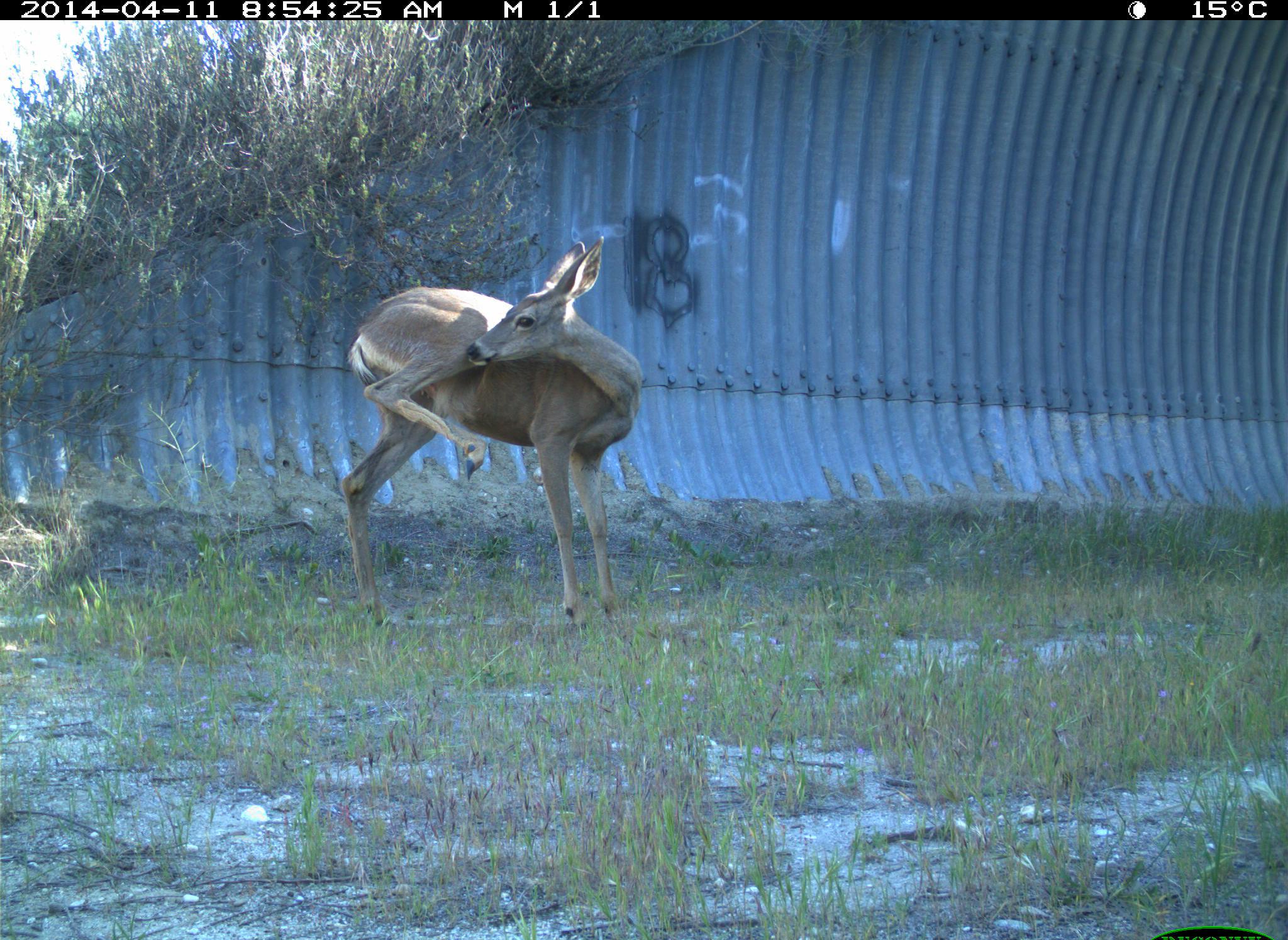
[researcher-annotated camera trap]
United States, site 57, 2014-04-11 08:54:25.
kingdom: Animalia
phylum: Chordata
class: Mammalia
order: Artiodactyla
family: Cervidae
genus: Odocoileus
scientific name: Odocoileus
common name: deer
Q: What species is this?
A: Deer (Odocoileus).